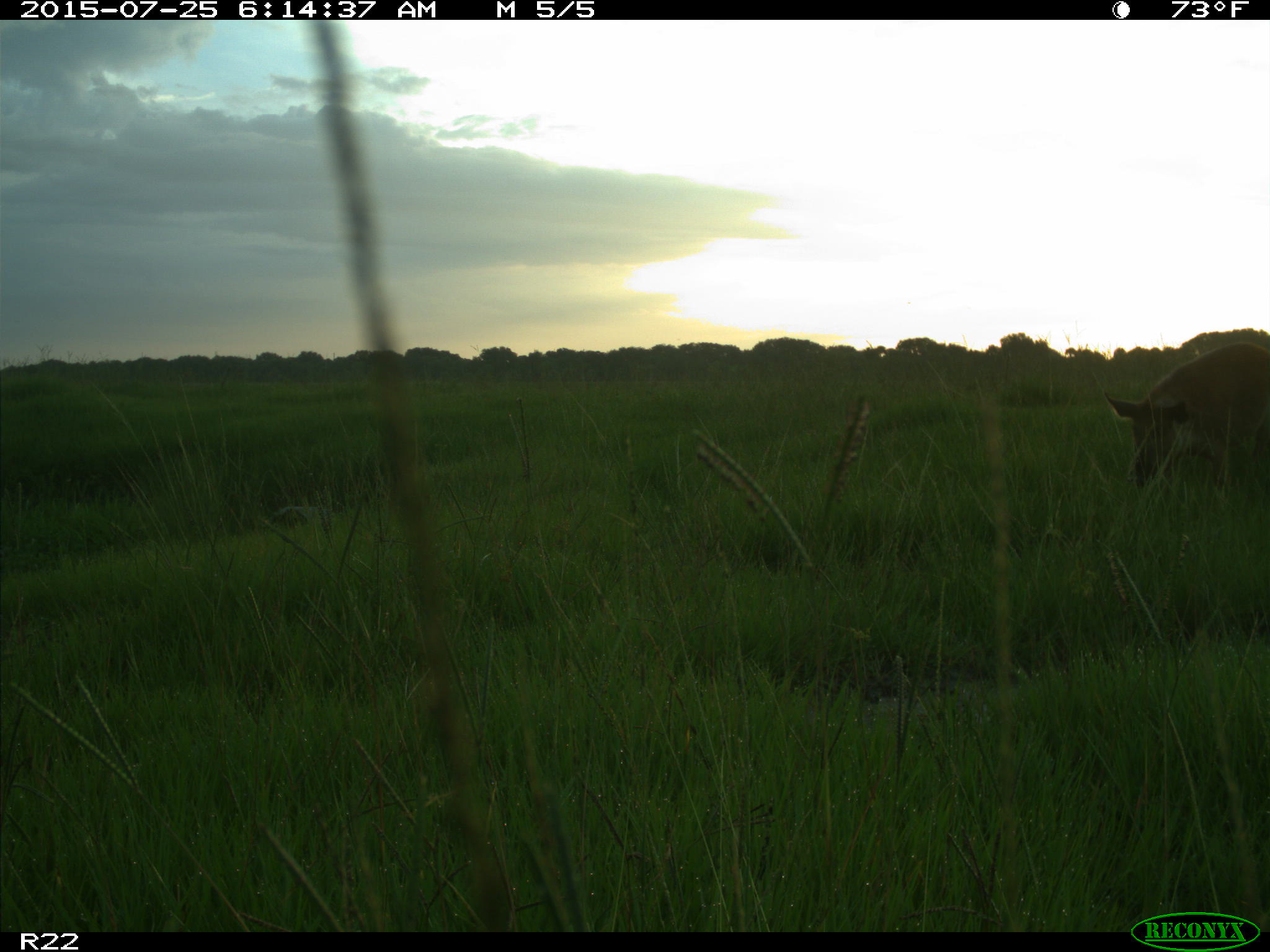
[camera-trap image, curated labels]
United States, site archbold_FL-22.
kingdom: Animalia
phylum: Chordata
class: Mammalia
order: Artiodactyla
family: Bovidae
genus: Bos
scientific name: Bos taurus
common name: domestic cow